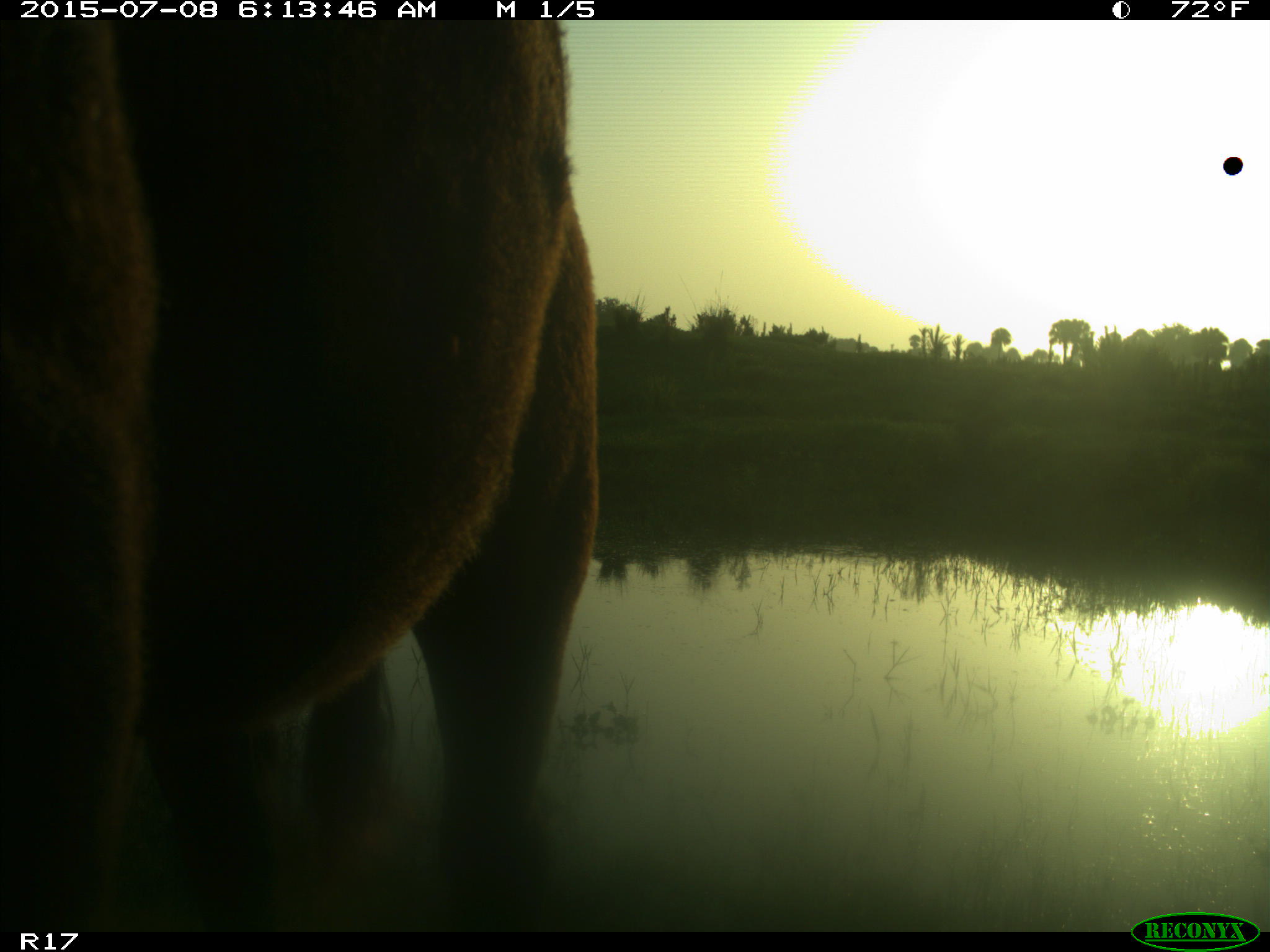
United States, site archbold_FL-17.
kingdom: Animalia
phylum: Chordata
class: Mammalia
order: Artiodactyla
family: Bovidae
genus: Bos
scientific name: Bos taurus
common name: domestic cow